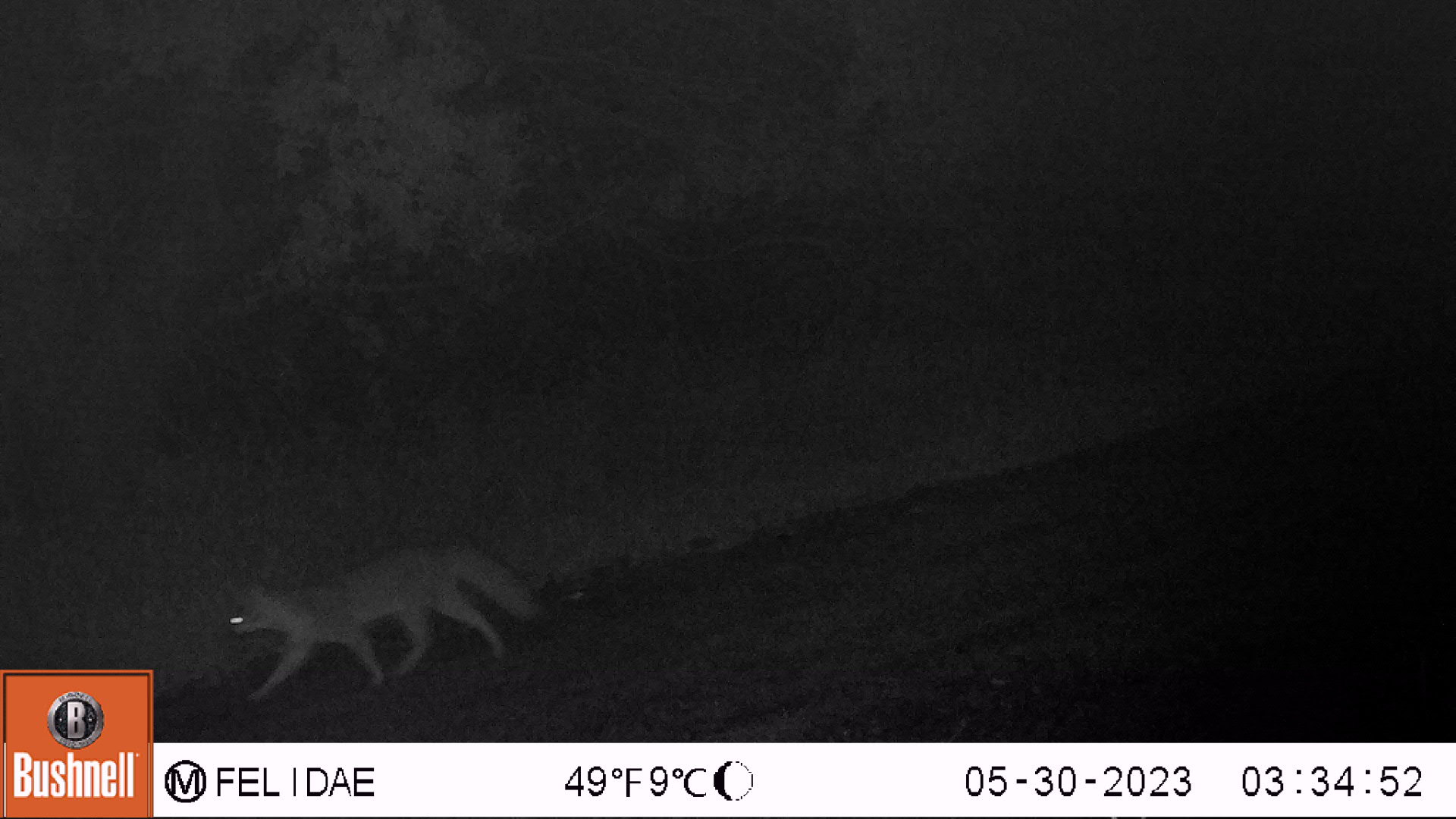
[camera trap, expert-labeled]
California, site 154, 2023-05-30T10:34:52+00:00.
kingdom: Animalia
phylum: Chordata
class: Mammalia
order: Carnivora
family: Canidae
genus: Urocyon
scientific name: Urocyon cinereoargenteus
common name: gray fox